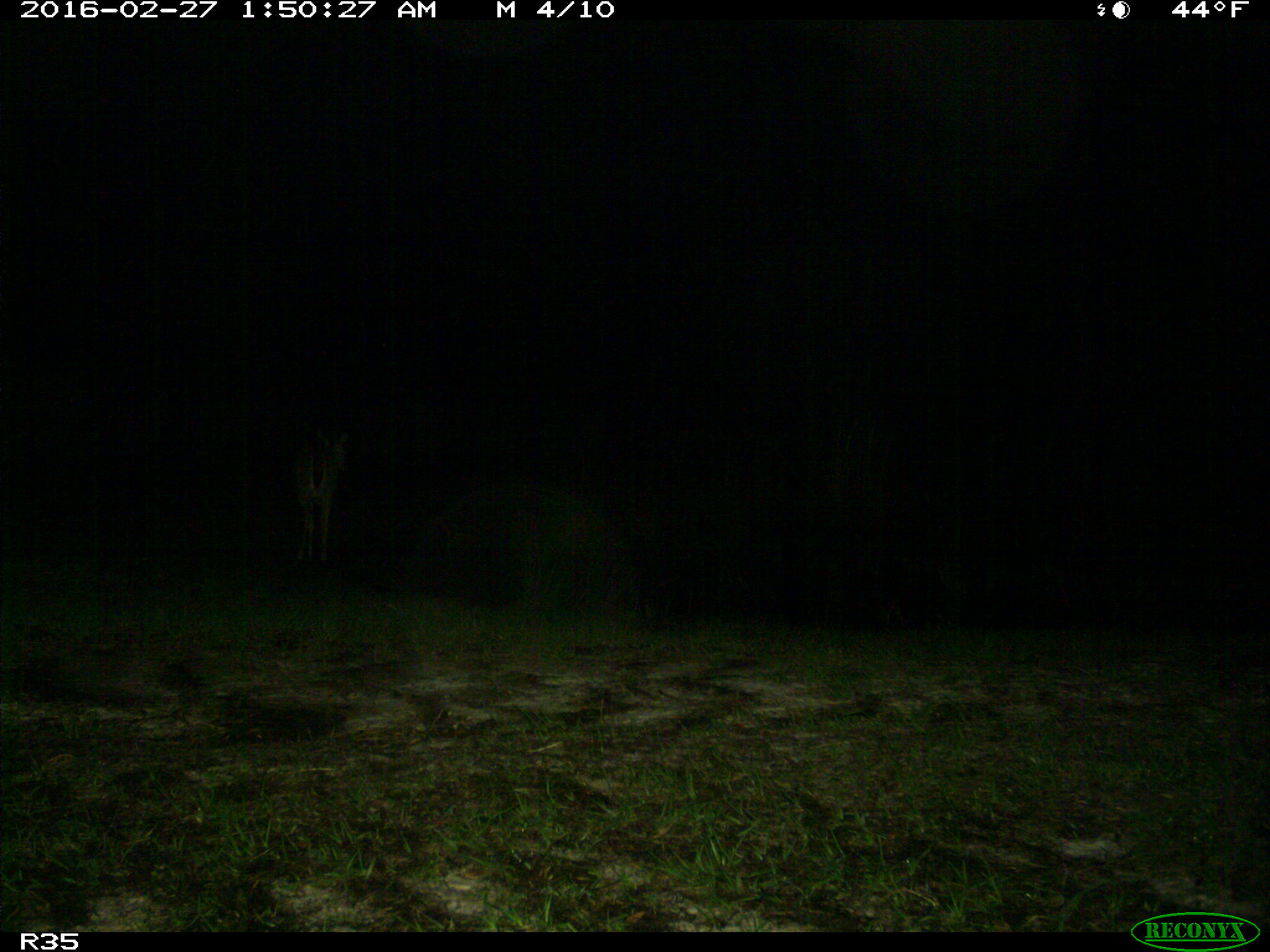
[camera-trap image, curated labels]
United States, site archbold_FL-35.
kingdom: Animalia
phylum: Chordata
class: Mammalia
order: Artiodactyla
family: Cervidae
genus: Odocoileus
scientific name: Odocoileus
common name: deer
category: unidentified deer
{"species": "unidentified deer (deer) (Odocoileus)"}